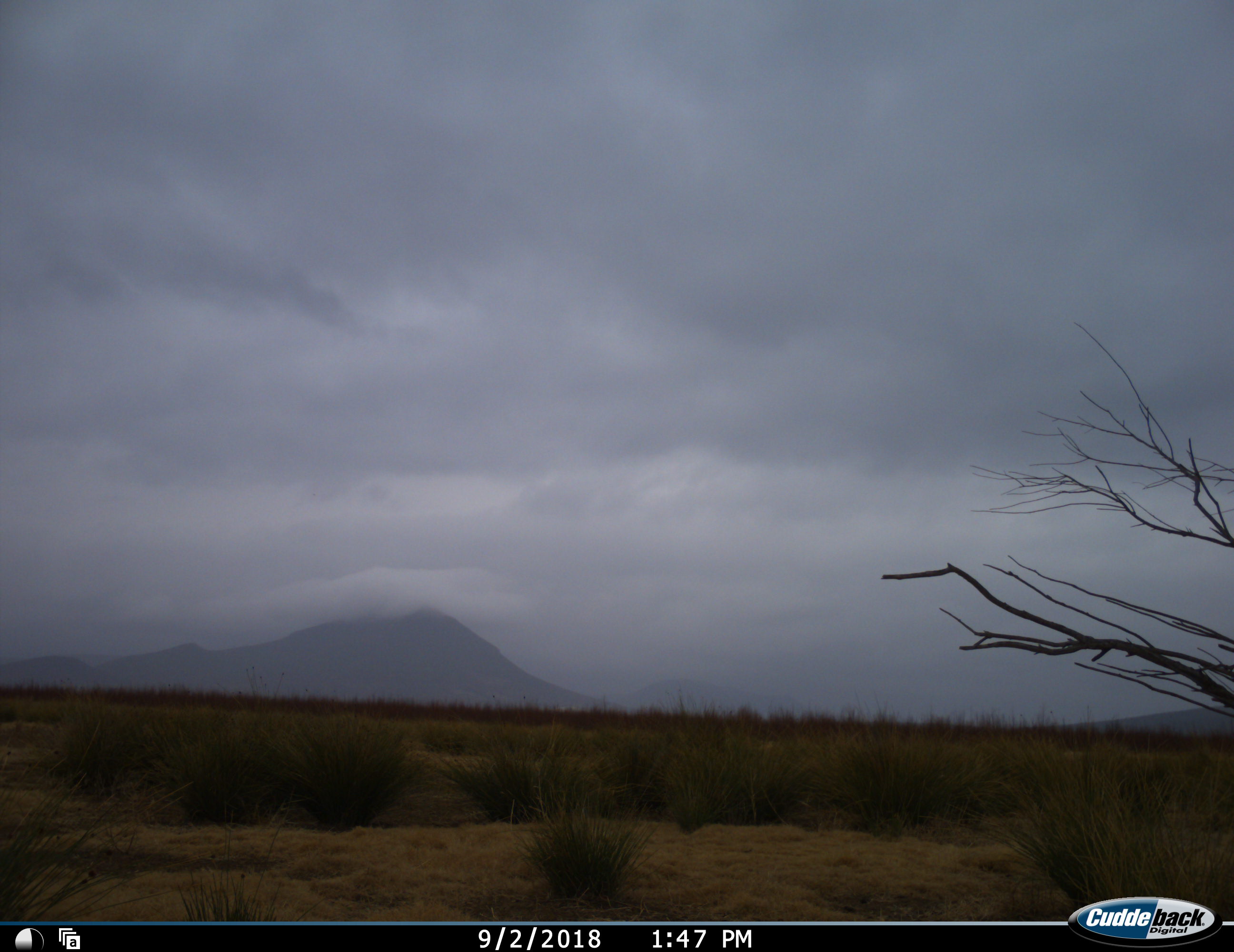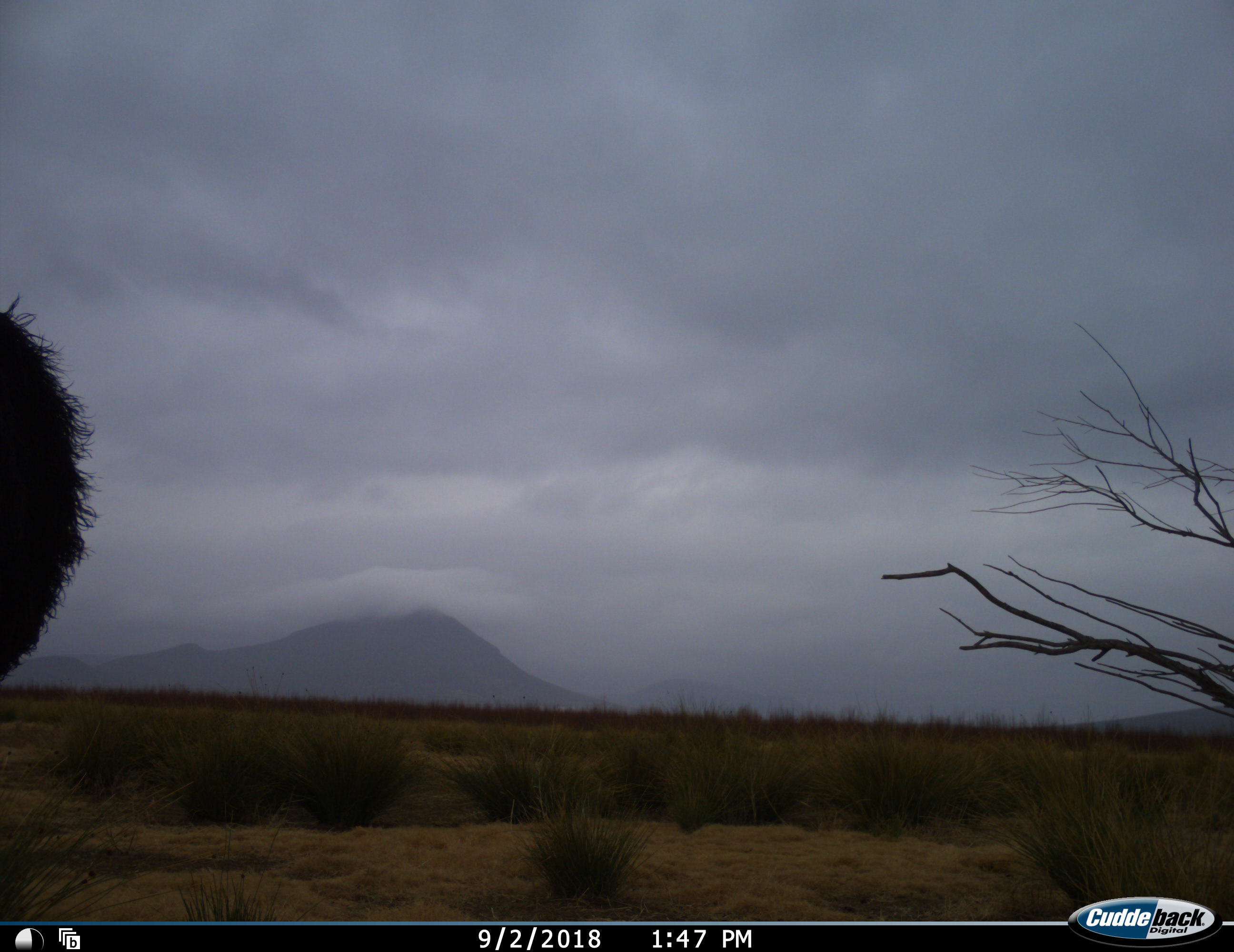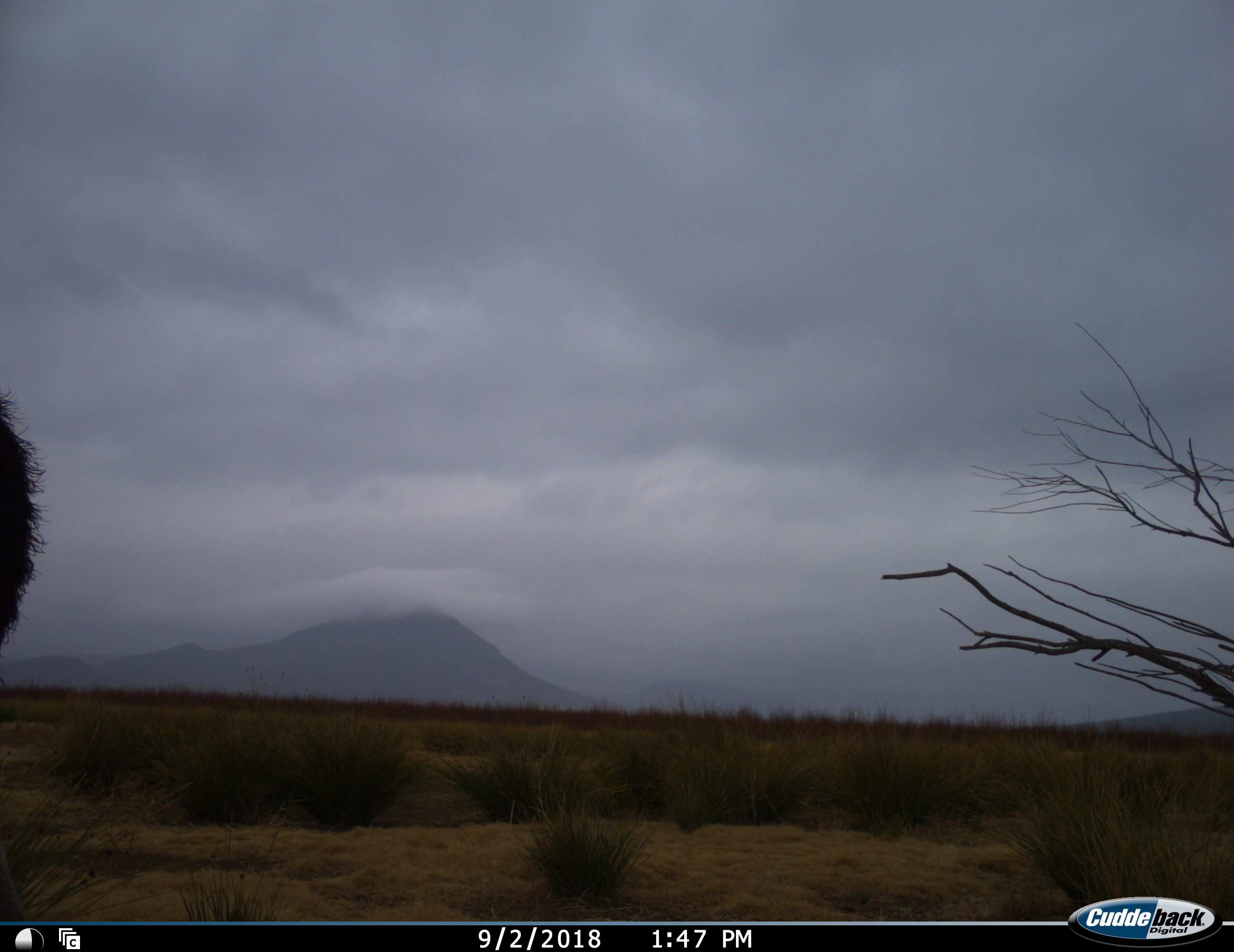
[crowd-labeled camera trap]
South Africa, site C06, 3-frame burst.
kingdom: Animalia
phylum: Chordata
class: Aves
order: Struthioniformes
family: Struthionidae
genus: Struthio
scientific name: Struthio camelus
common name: ostrich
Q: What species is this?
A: Ostrich (Struthio camelus).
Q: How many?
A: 1.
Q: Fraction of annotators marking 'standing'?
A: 0%.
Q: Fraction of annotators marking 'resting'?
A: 0%.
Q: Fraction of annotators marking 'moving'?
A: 100%.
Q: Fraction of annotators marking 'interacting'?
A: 0%.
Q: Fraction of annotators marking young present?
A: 0%.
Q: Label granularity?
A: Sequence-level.